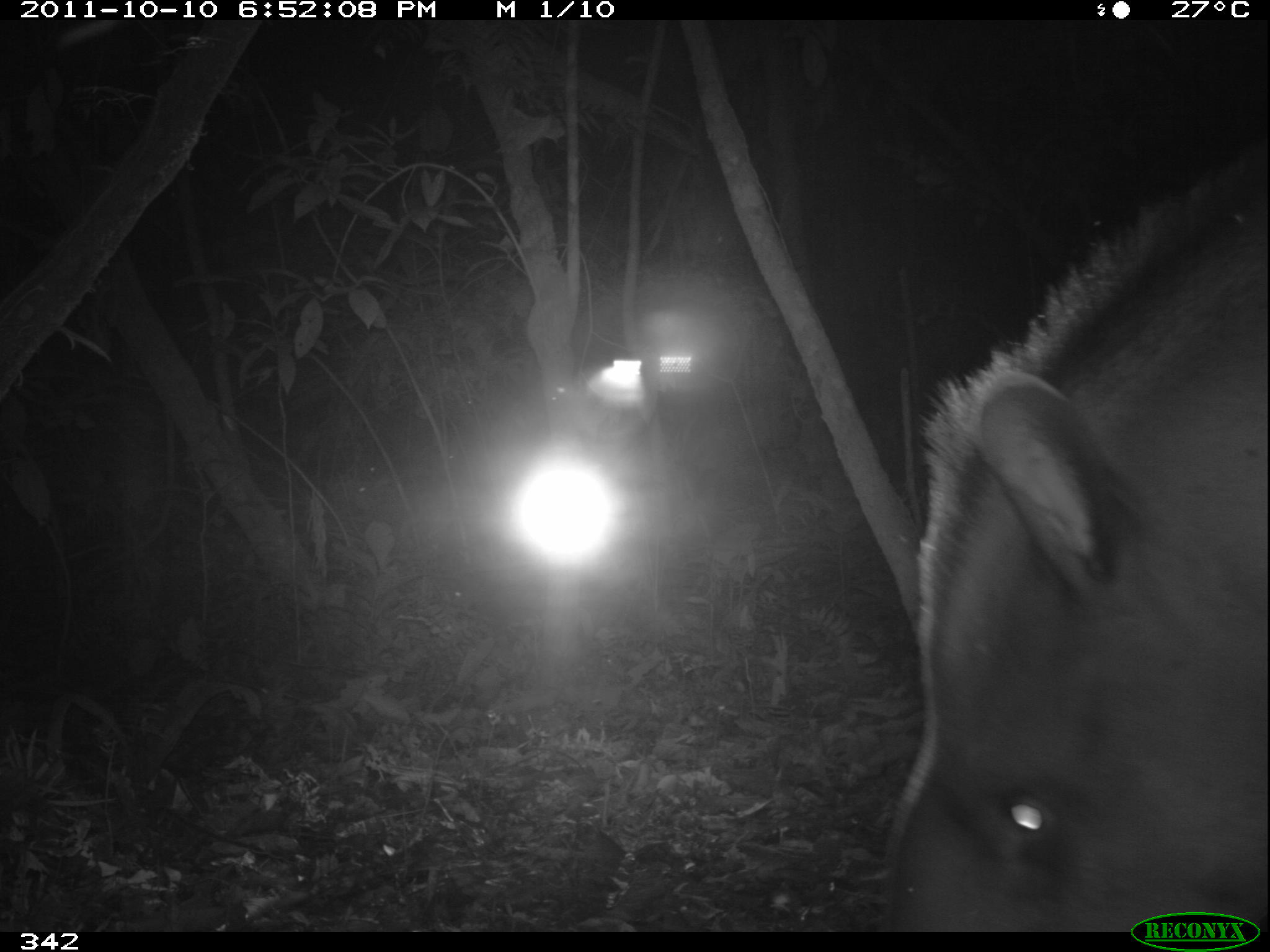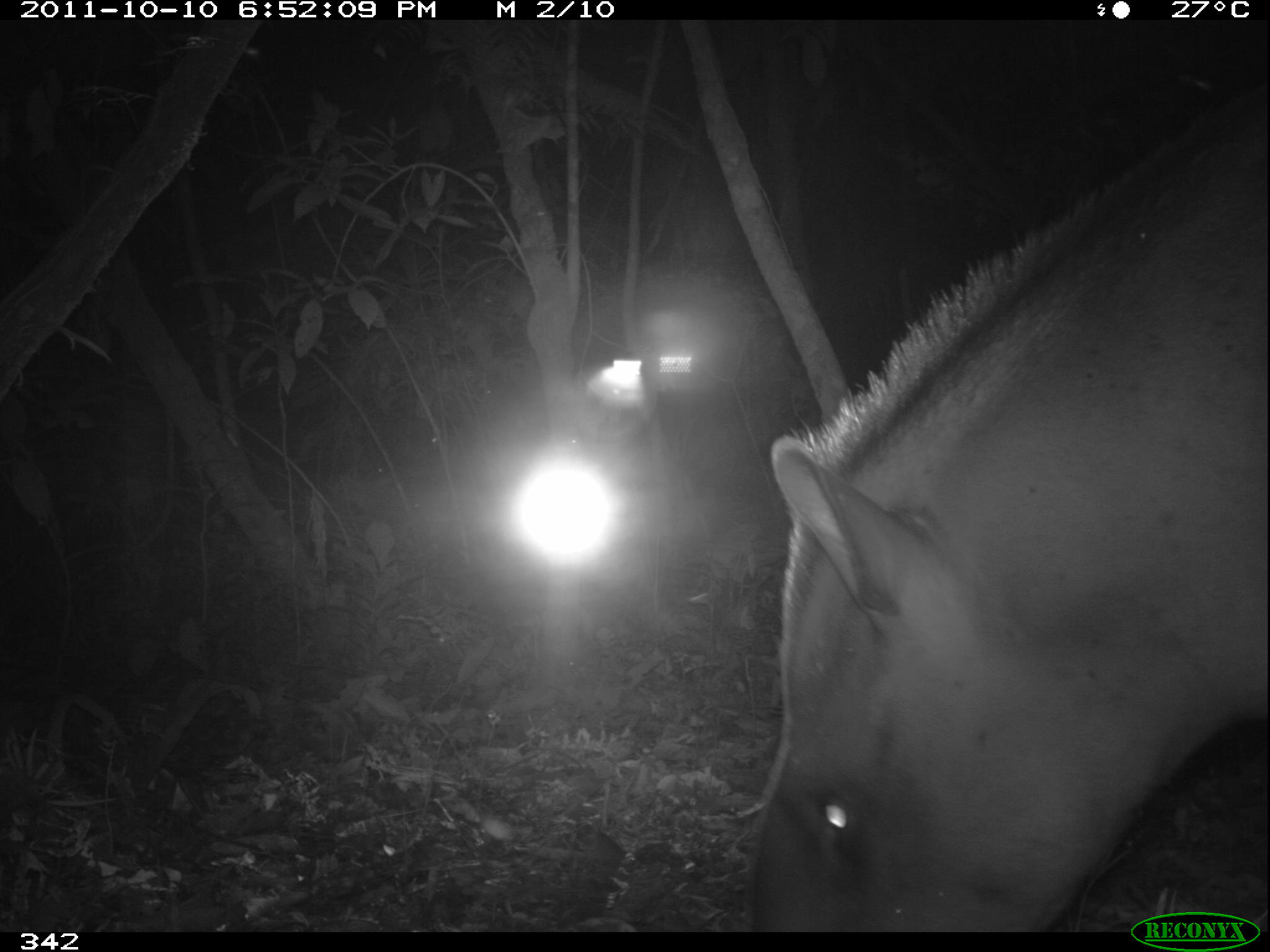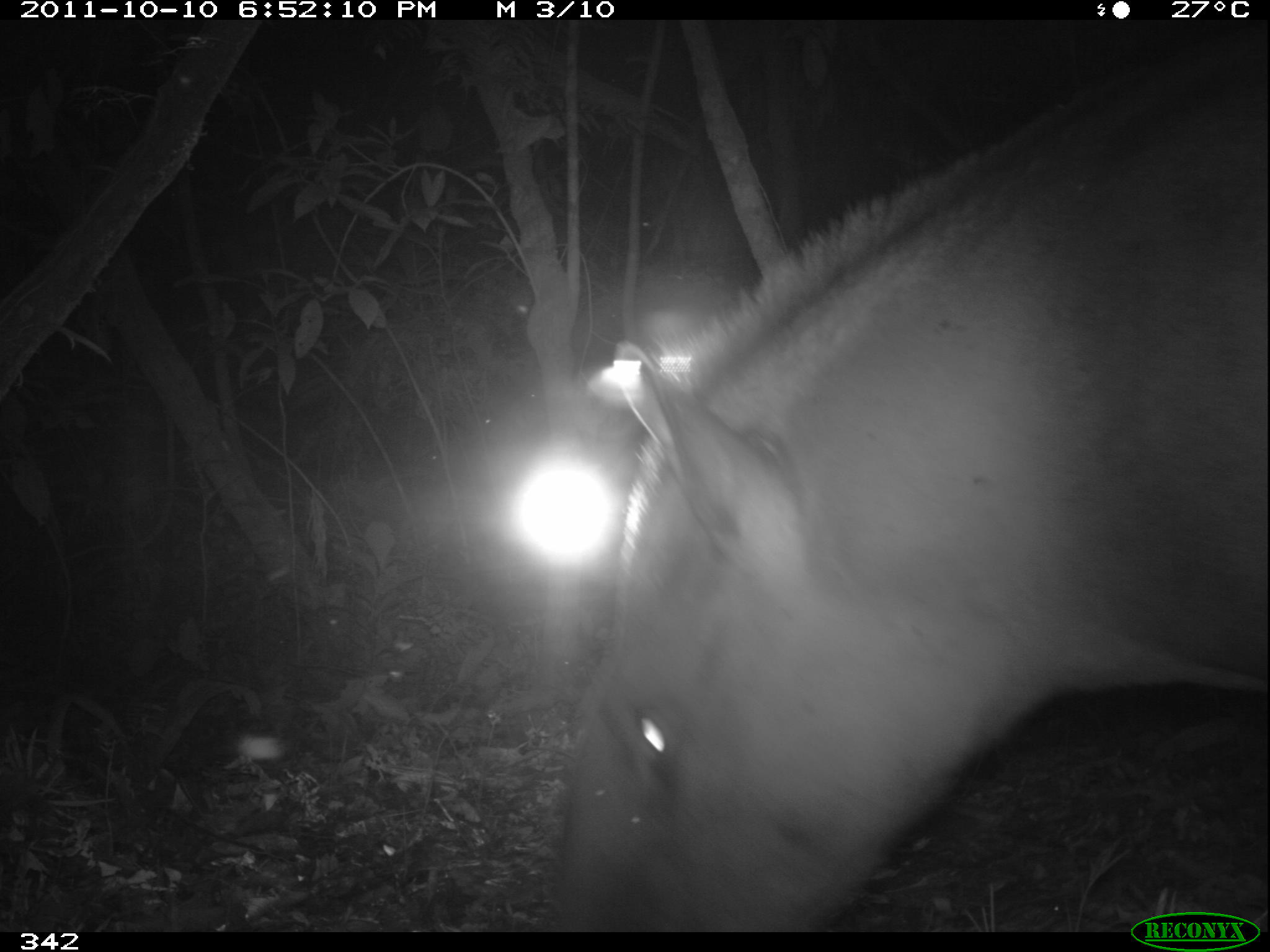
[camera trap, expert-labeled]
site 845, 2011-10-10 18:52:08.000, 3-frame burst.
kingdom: Animalia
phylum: Chordata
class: Mammalia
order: Perissodactyla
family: Tapiridae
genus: Tapirus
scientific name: Tapirus terrestris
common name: south american tapir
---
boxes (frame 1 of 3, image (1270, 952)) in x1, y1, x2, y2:
tapirus terrestris: 884, 140, 1270, 931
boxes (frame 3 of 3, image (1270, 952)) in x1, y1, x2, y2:
tapirus terrestris: 540, 19, 1268, 932